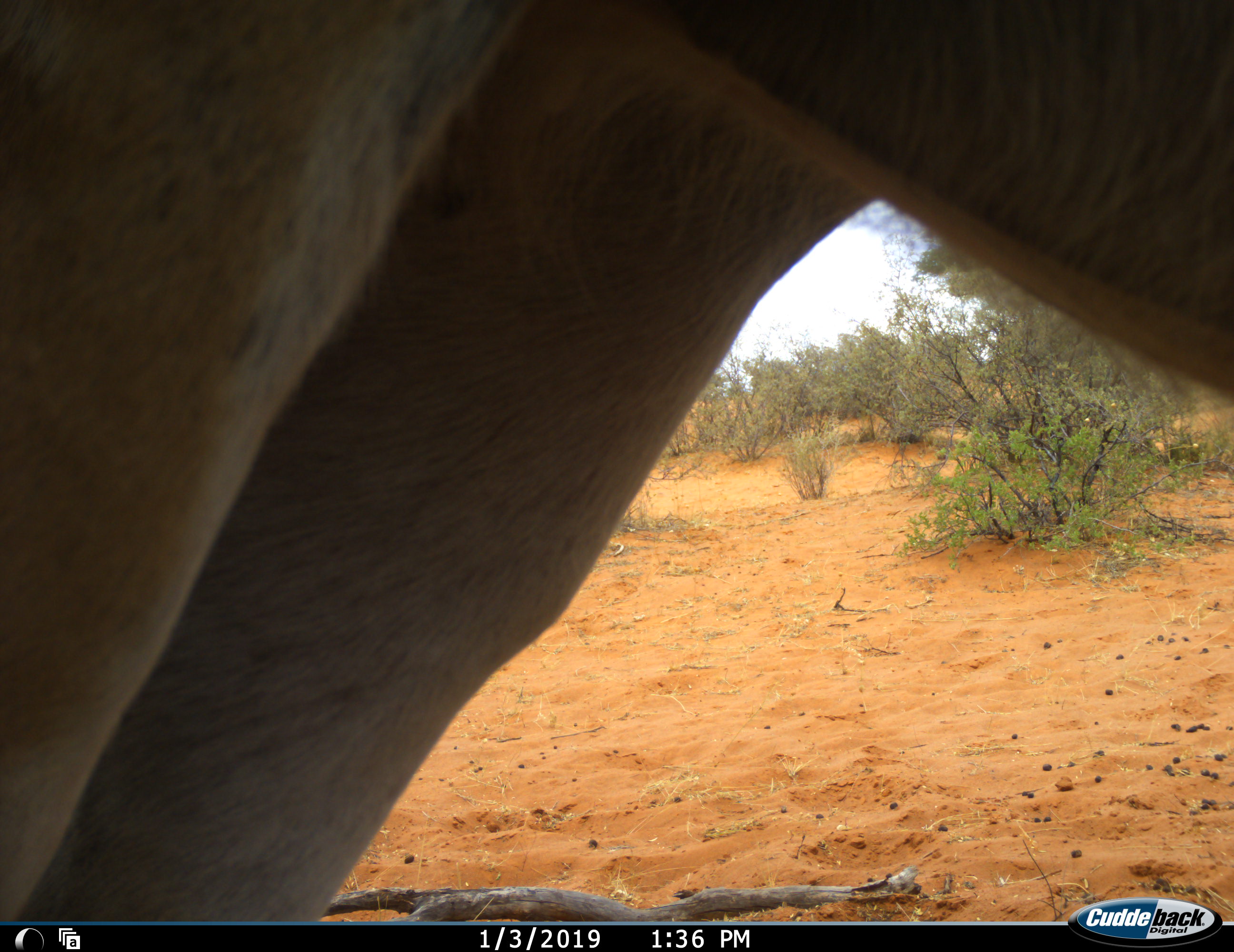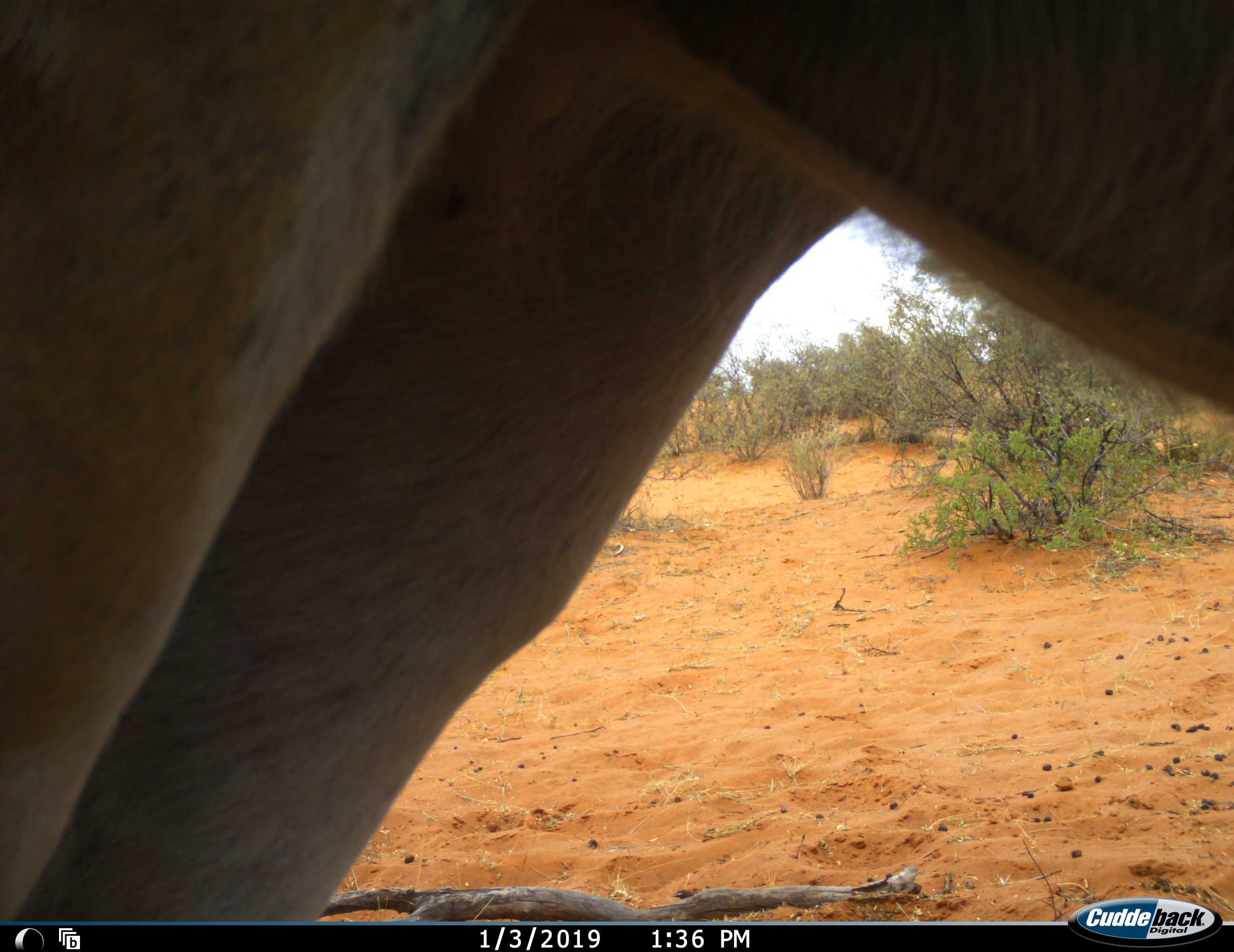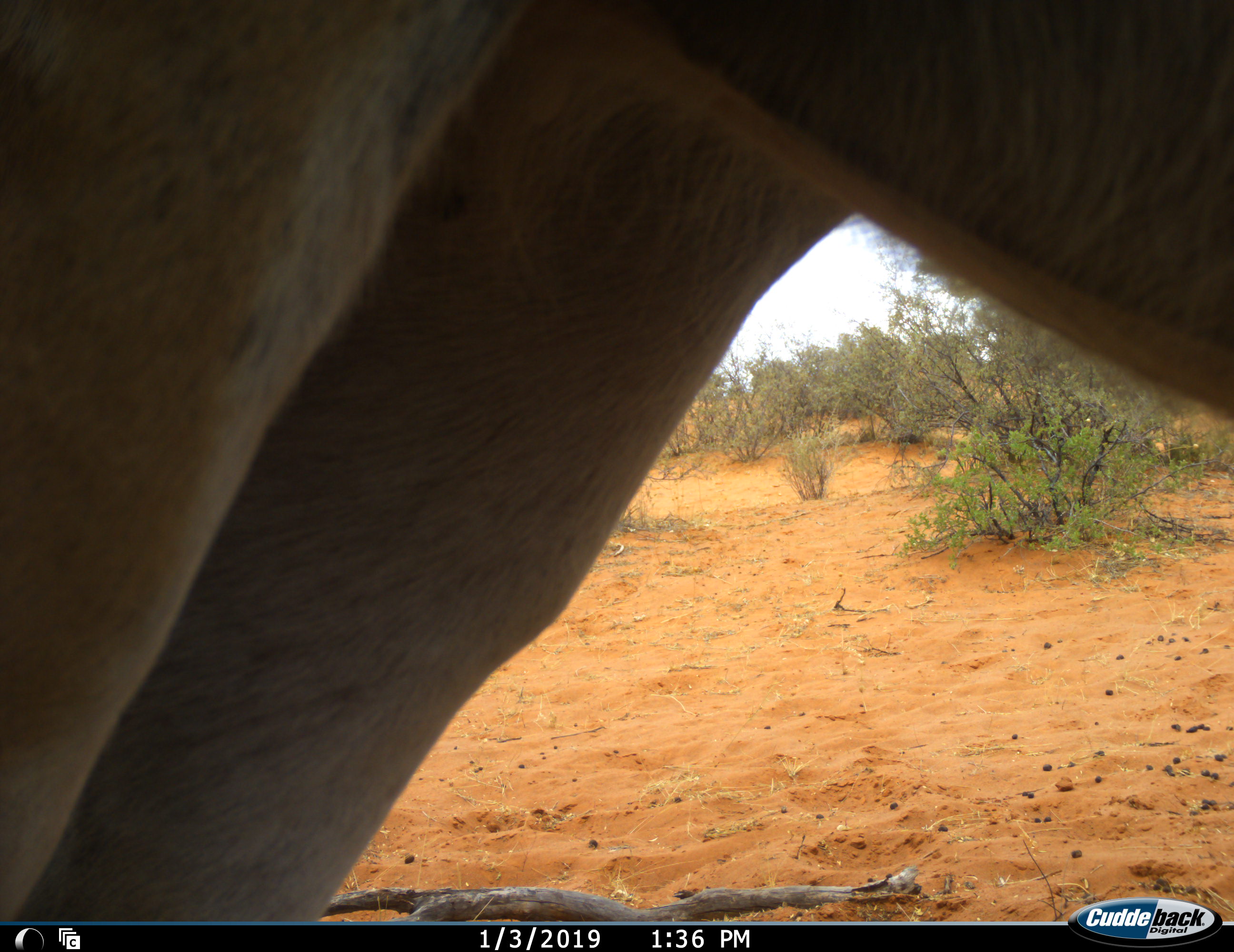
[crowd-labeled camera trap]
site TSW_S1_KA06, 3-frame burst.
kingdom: Animalia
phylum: Chordata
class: Mammalia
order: Artiodactyla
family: Bovidae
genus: Tragelaphus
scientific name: Tragelaphus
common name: kudu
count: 1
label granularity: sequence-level